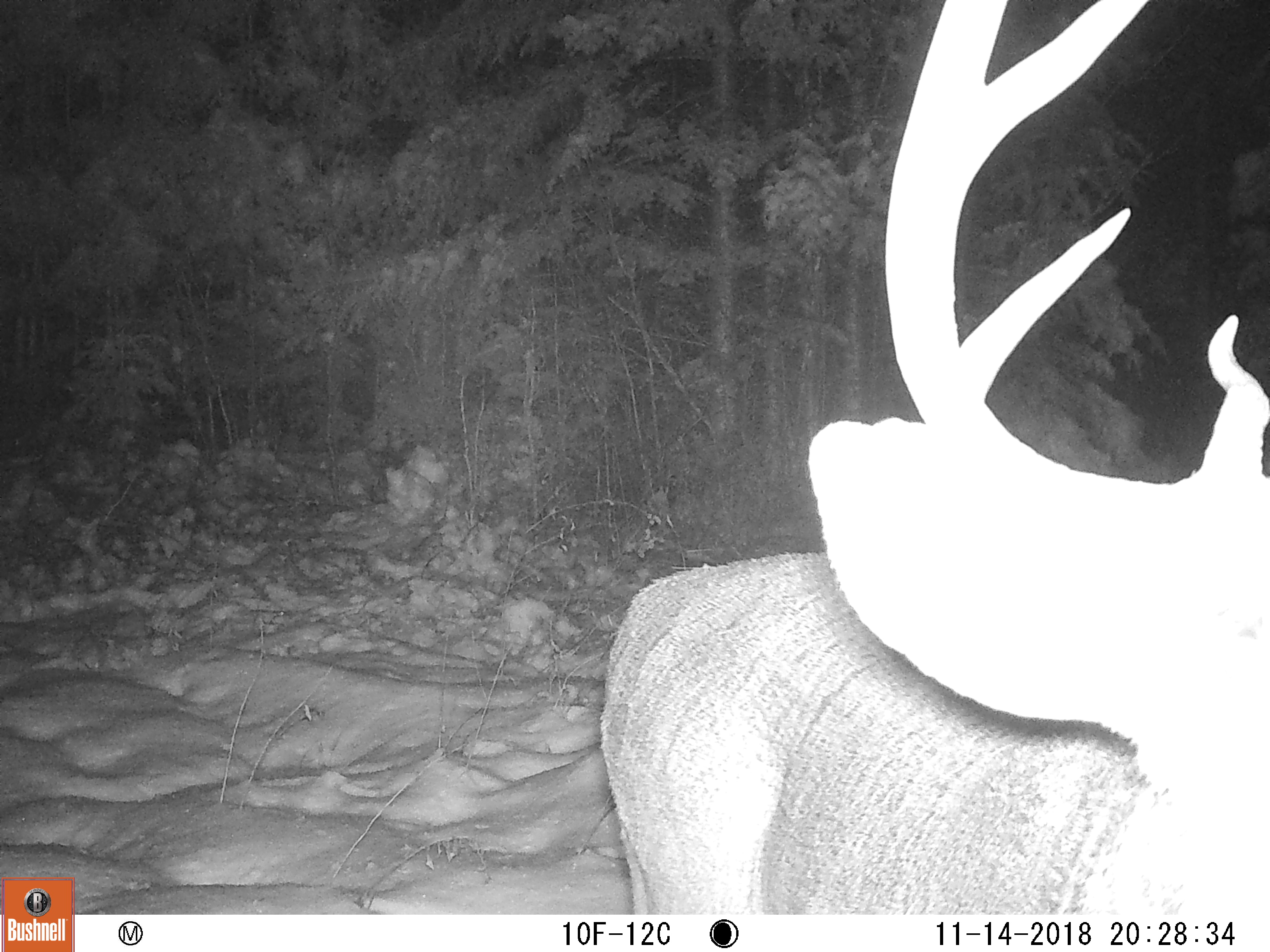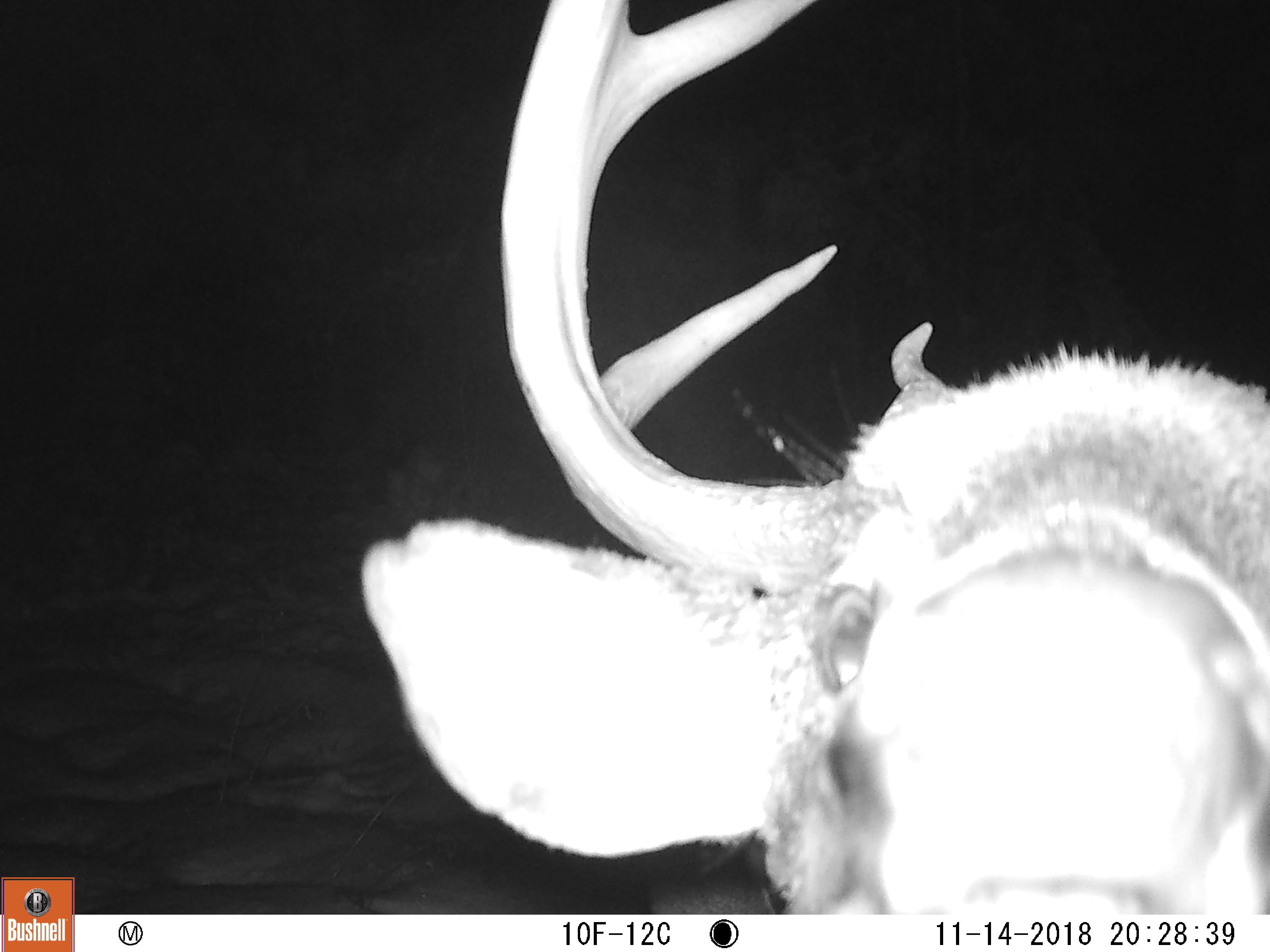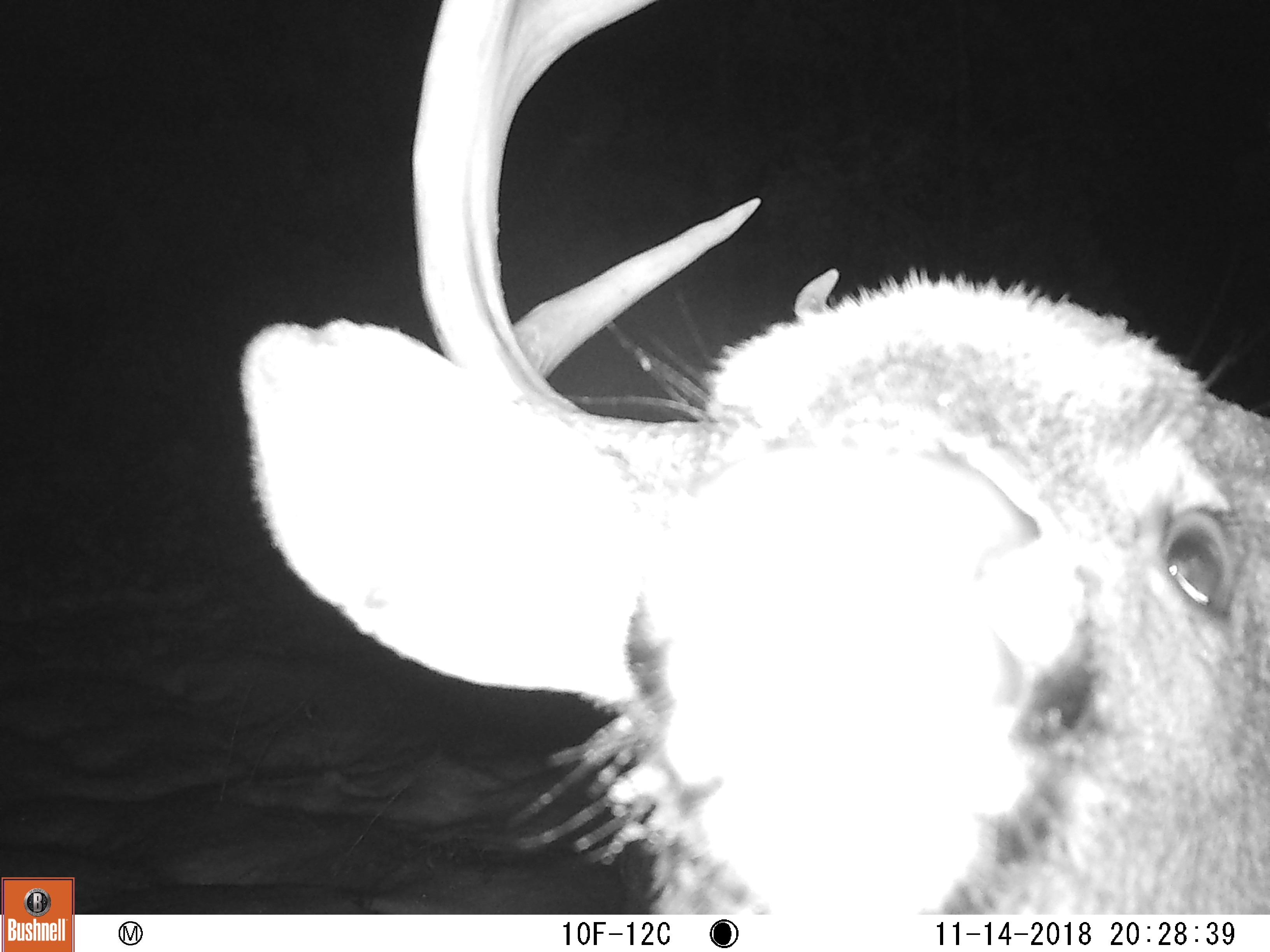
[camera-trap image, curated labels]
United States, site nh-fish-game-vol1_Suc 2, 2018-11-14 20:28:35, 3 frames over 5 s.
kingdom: Animalia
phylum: Chordata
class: Mammalia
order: Artiodactyla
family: Cervidae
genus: Odocoileus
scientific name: Odocoileus virginianus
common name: white-tailed deer